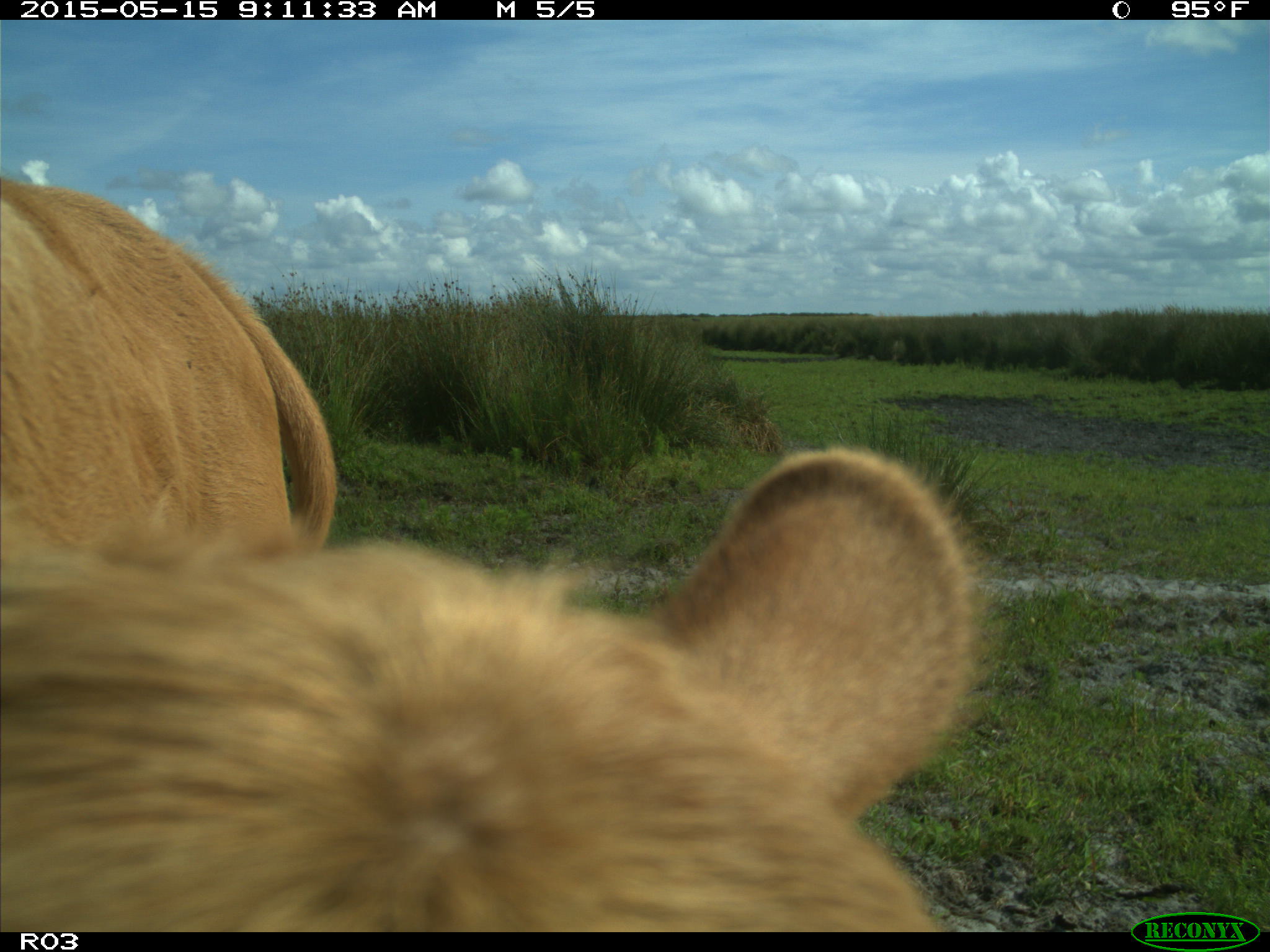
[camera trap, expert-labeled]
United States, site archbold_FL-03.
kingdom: Animalia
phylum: Chordata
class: Mammalia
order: Artiodactyla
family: Bovidae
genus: Bos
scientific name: Bos taurus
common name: domestic cow